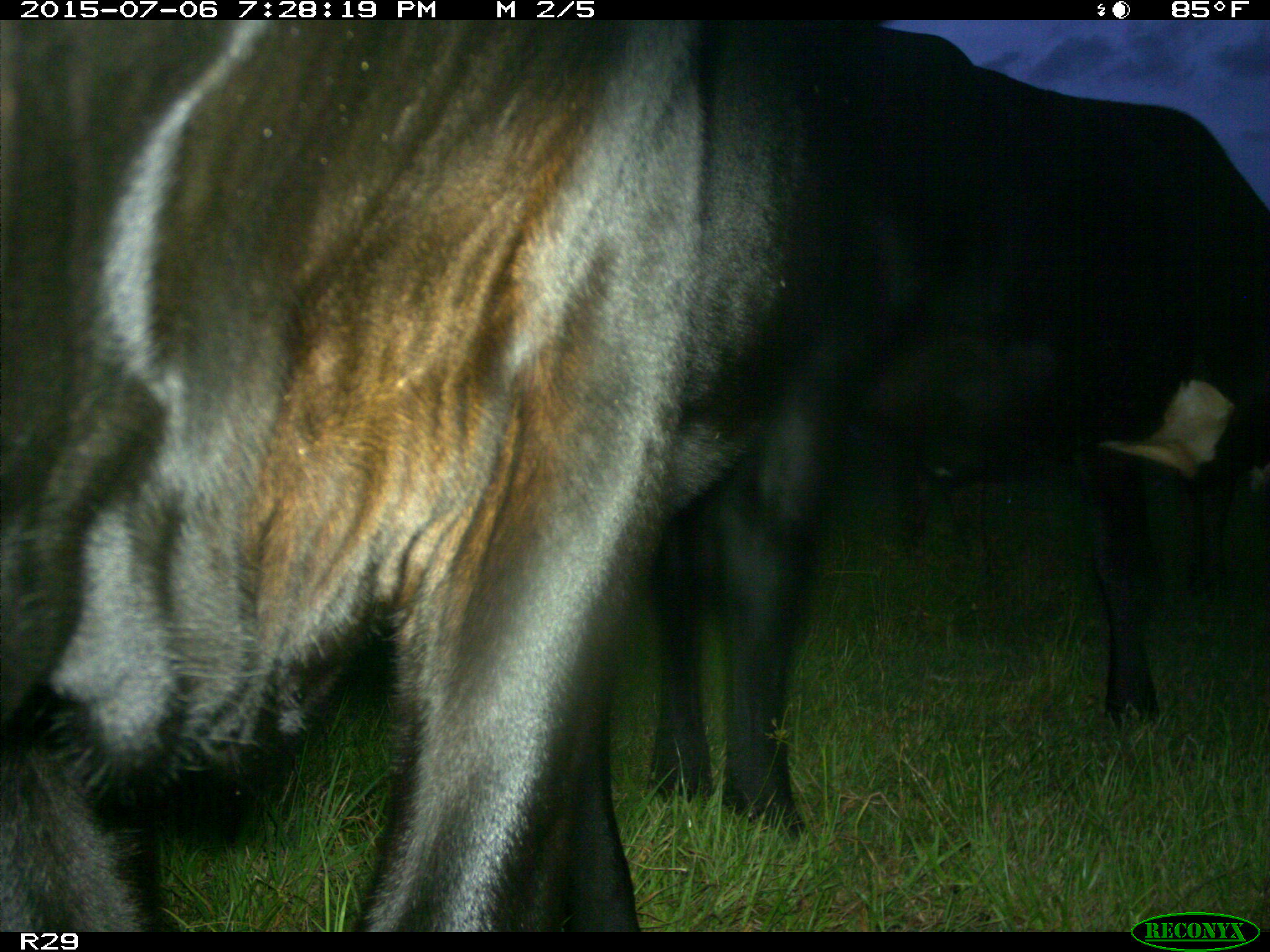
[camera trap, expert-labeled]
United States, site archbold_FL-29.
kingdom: Animalia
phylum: Chordata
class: Mammalia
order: Artiodactyla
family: Bovidae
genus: Bos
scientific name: Bos taurus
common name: domestic cow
Bos taurus (domestic cow).